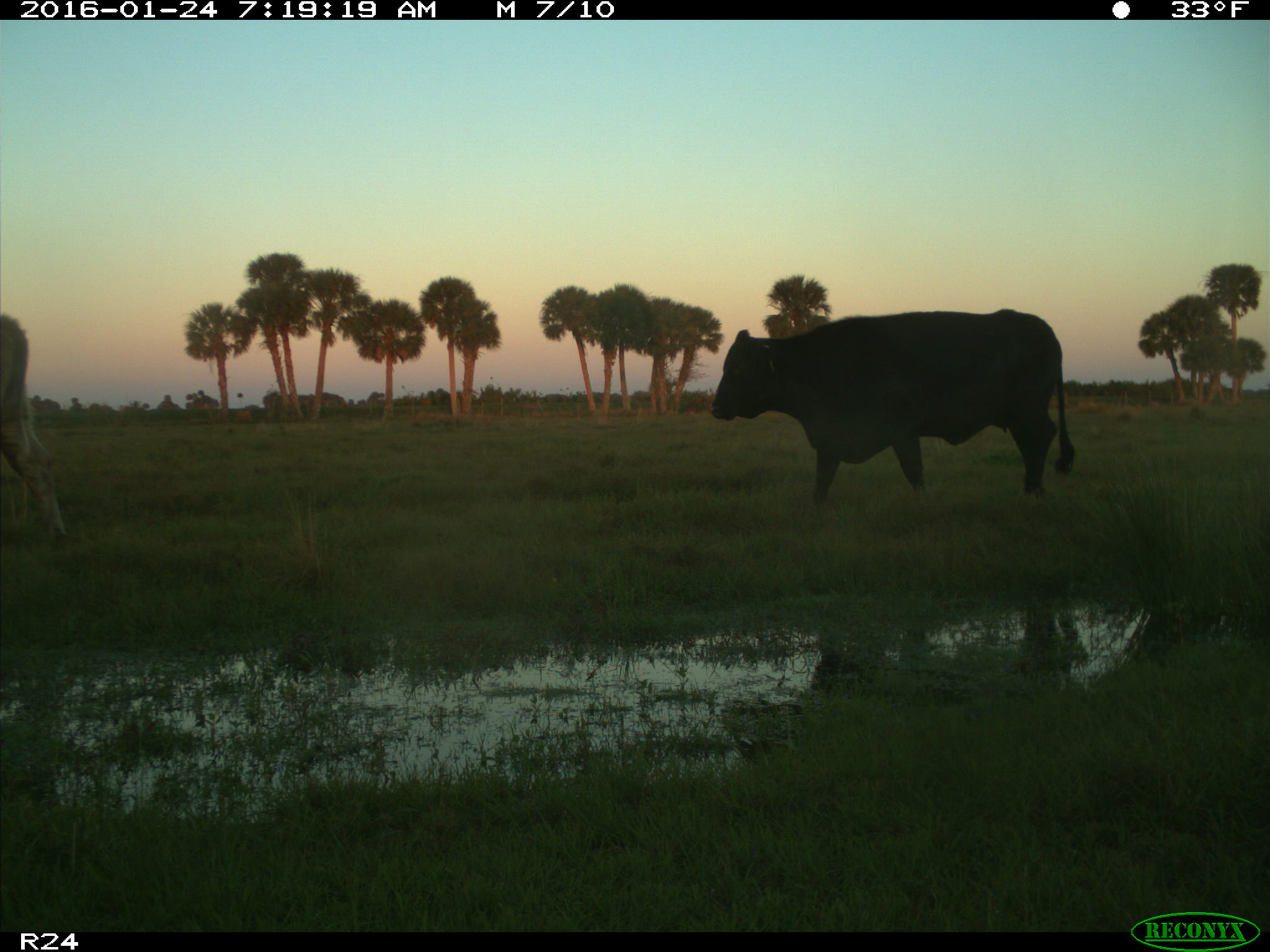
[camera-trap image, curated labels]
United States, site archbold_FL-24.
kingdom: Animalia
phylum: Chordata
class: Mammalia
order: Artiodactyla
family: Bovidae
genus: Bos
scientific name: Bos taurus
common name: domestic cow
Bos taurus (domestic cow).